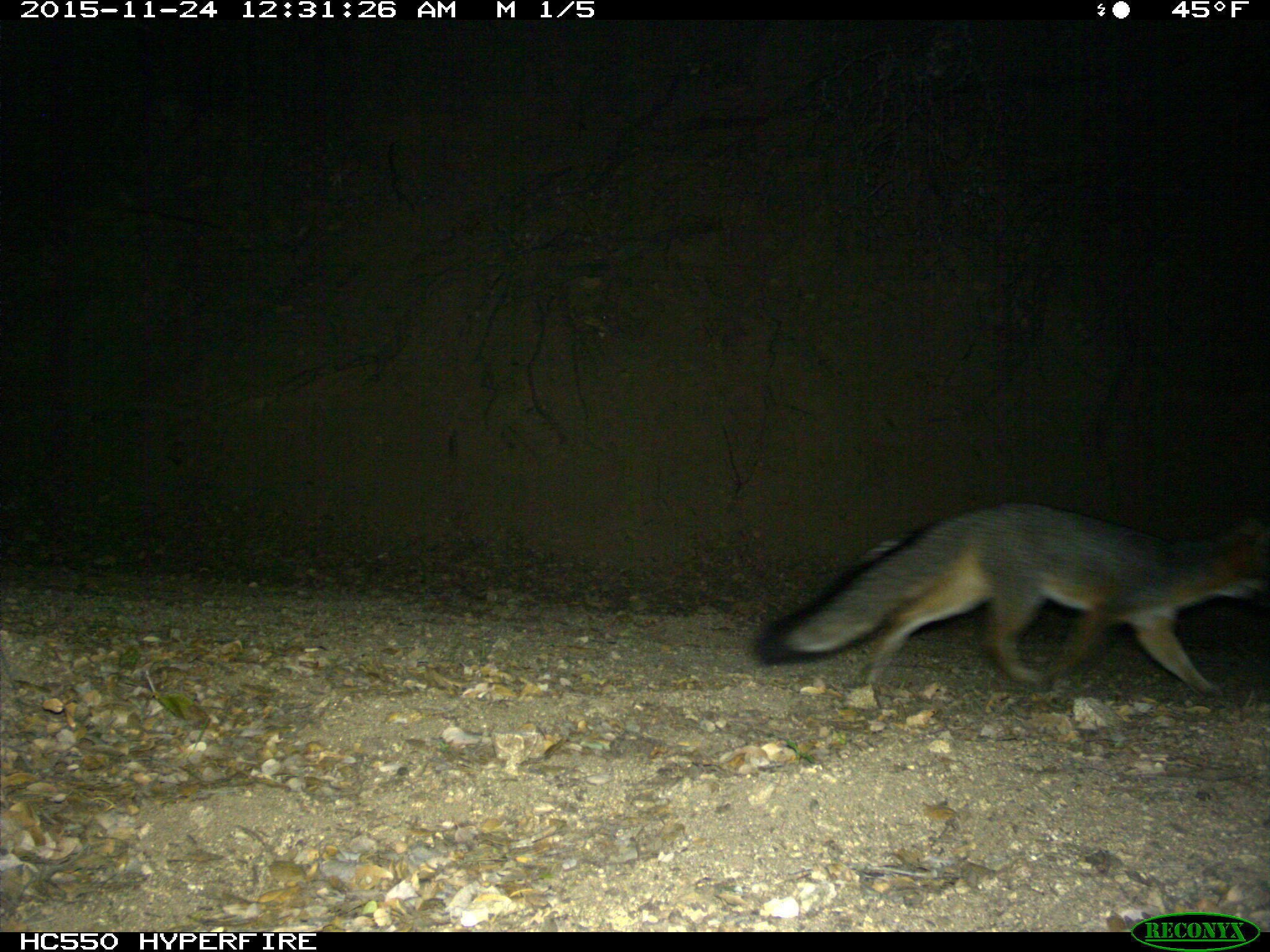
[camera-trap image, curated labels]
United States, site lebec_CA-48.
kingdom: Animalia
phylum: Chordata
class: Mammalia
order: Carnivora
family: Canidae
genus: Urocyon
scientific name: Urocyon cinereoargenteus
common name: gray fox